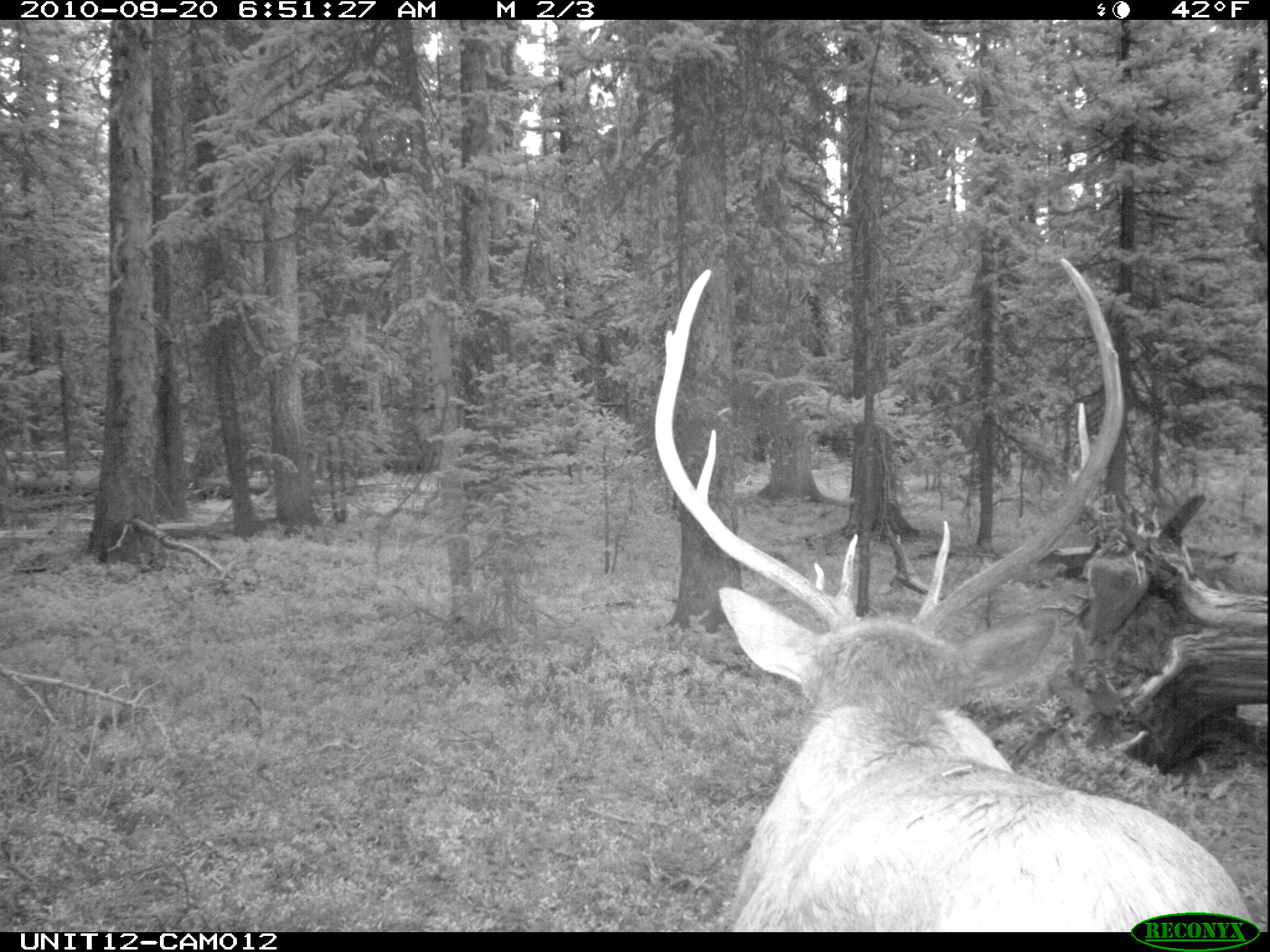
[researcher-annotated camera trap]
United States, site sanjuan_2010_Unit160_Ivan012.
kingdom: Animalia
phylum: Chordata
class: Mammalia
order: Artiodactyla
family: Cervidae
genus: Cervus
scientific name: Cervus elaphus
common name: red deer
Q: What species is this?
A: Cervus elaphus (red deer).